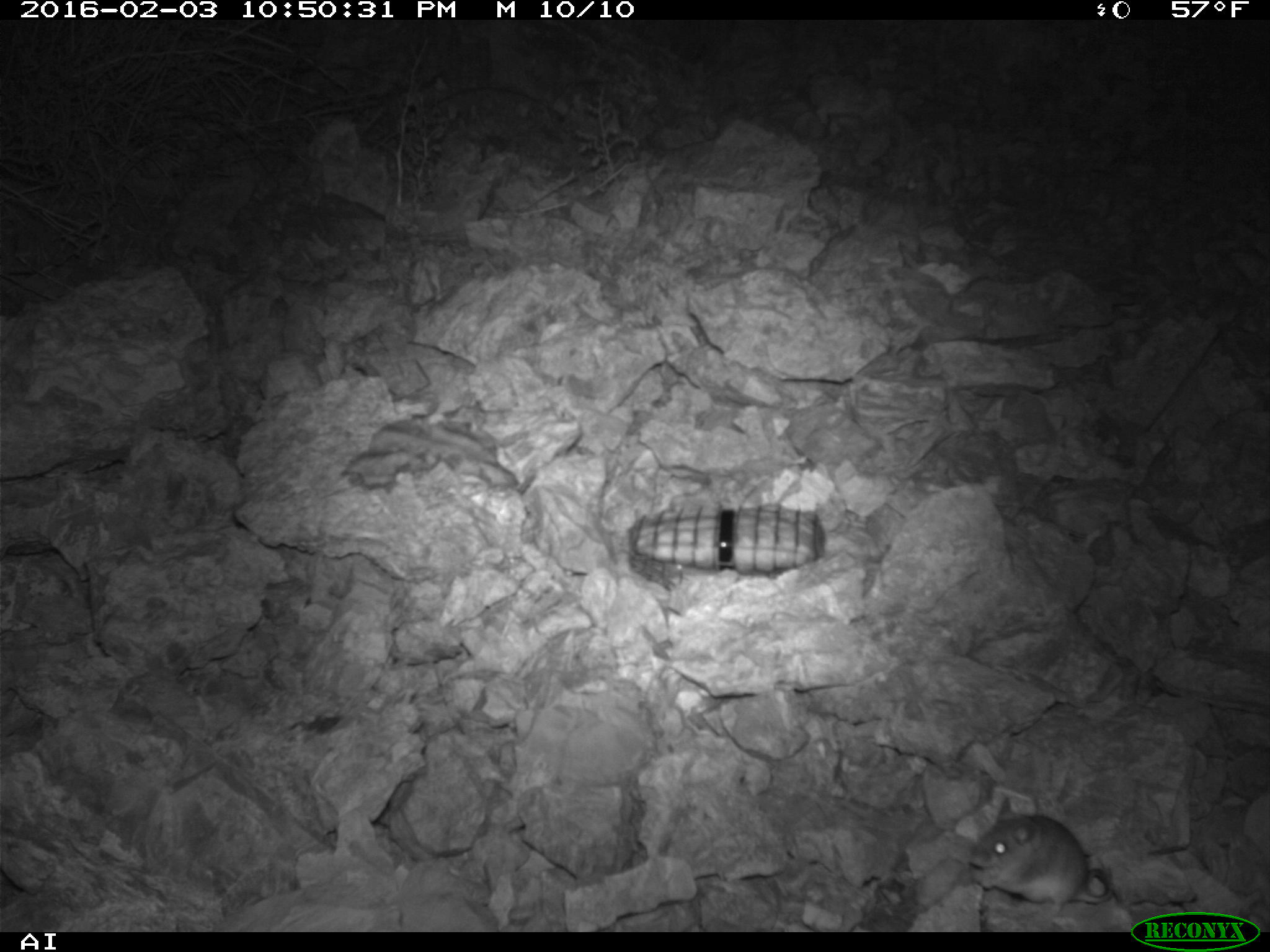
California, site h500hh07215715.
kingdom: Animalia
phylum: Chordata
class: Mammalia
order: Rodentia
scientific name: Rodentia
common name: rodent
Rodent (Rodentia).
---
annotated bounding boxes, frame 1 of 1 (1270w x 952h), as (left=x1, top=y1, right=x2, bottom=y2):
rodent: (left=967, top=795, right=1114, bottom=919)